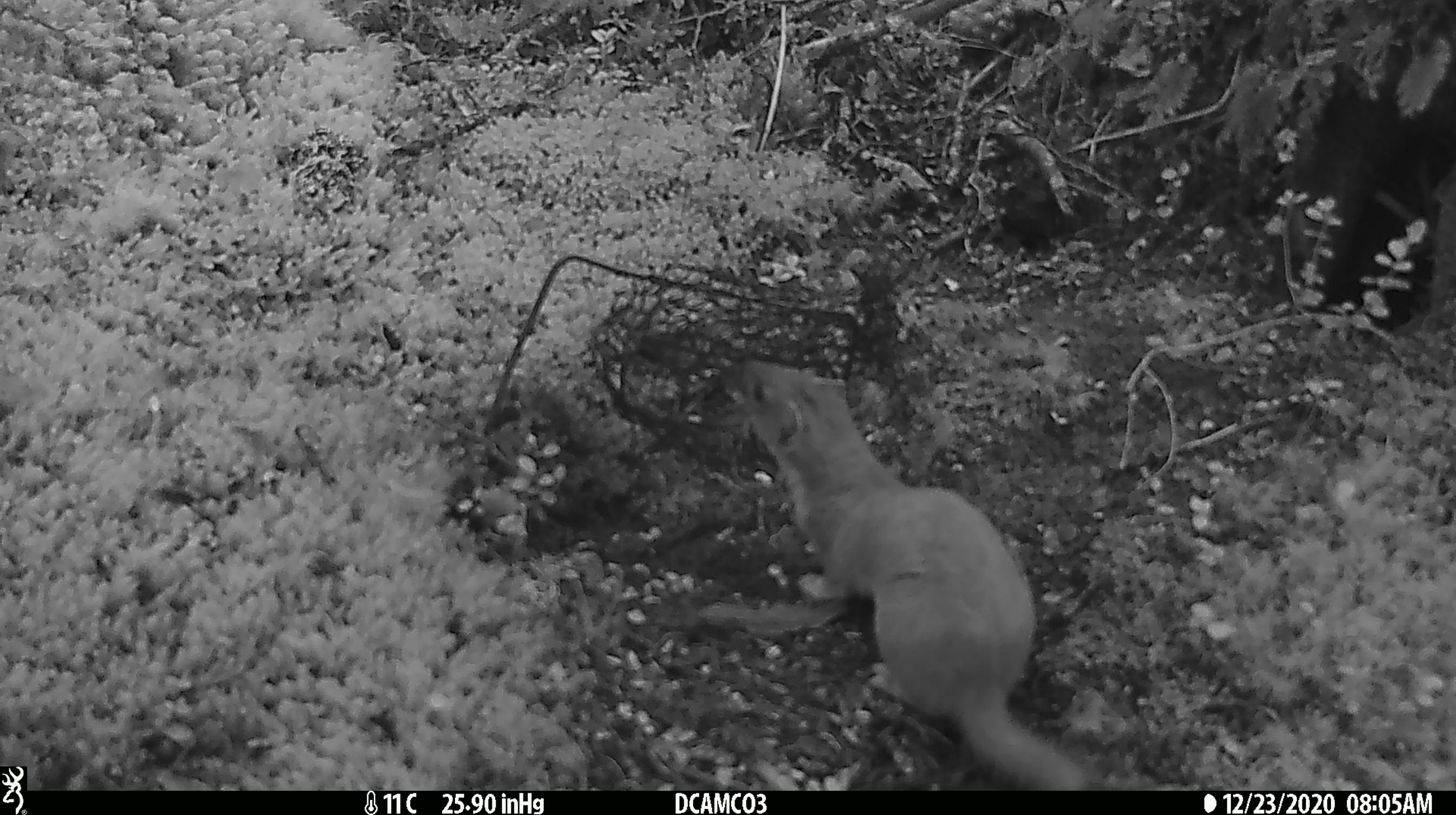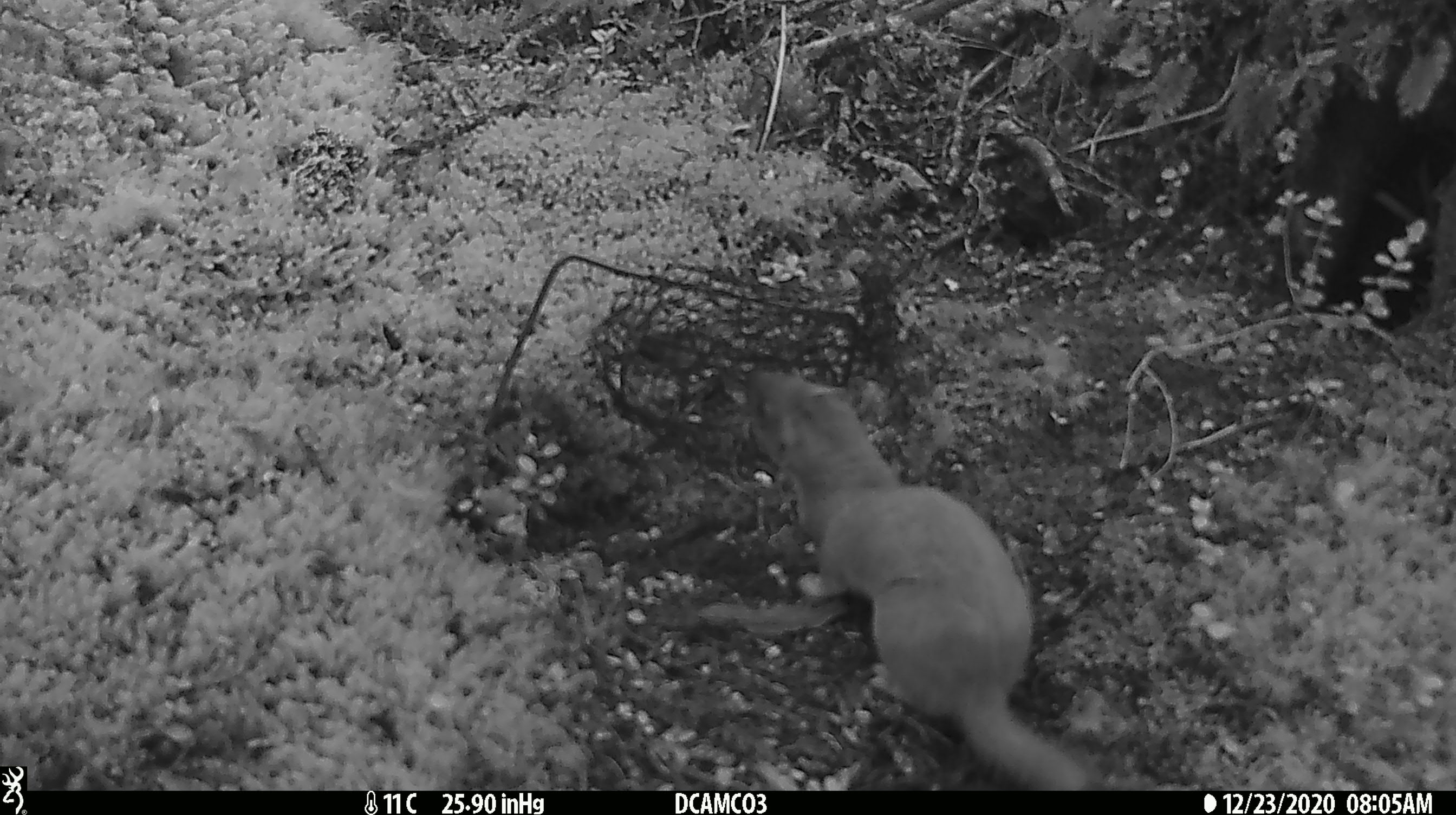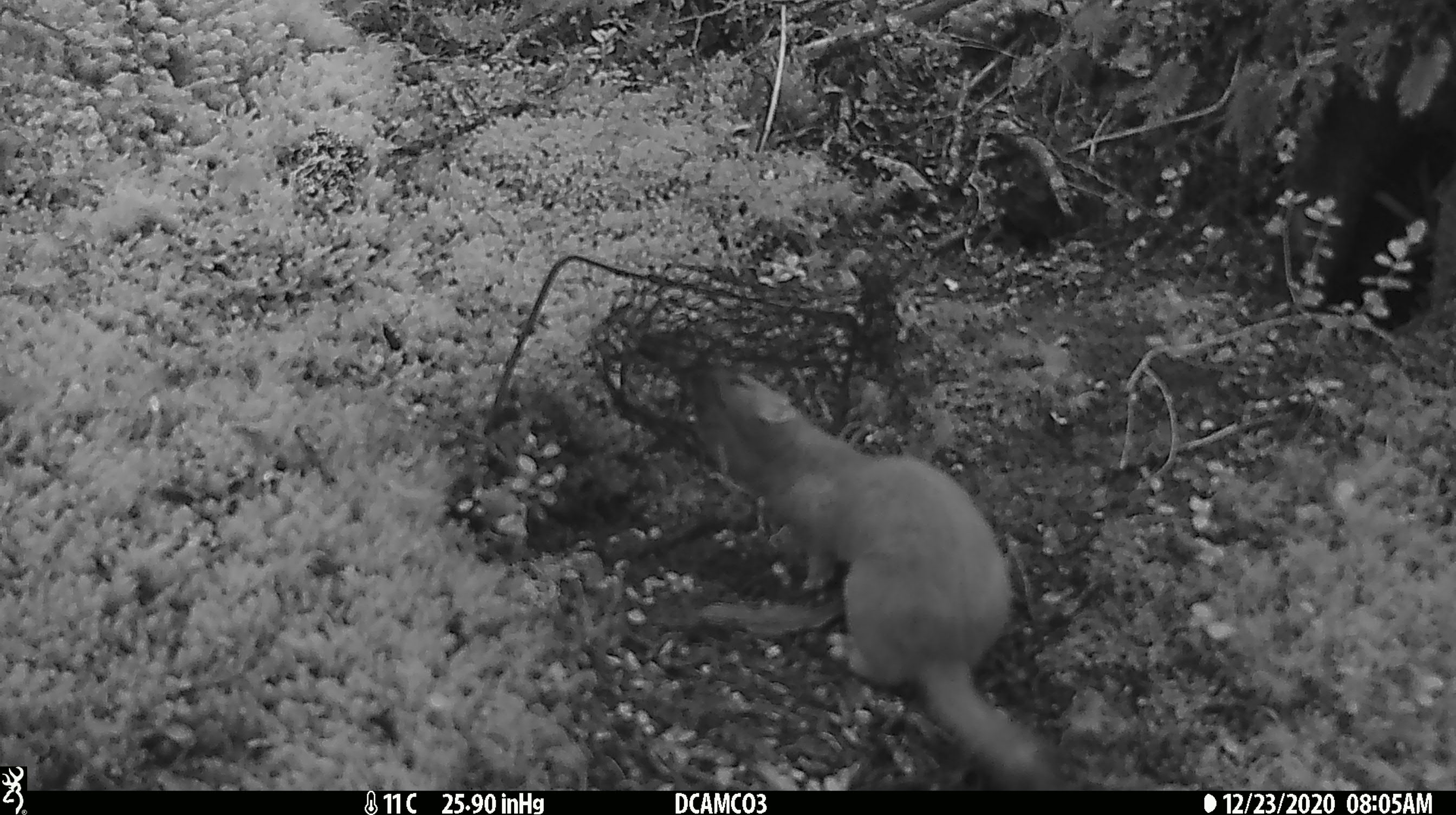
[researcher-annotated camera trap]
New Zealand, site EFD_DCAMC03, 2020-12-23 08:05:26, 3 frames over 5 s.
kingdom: Animalia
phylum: Chordata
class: Mammalia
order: Carnivora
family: Mustelidae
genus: Mustela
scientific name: Mustela erminea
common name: stoat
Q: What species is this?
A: Stoat (Mustela erminea).